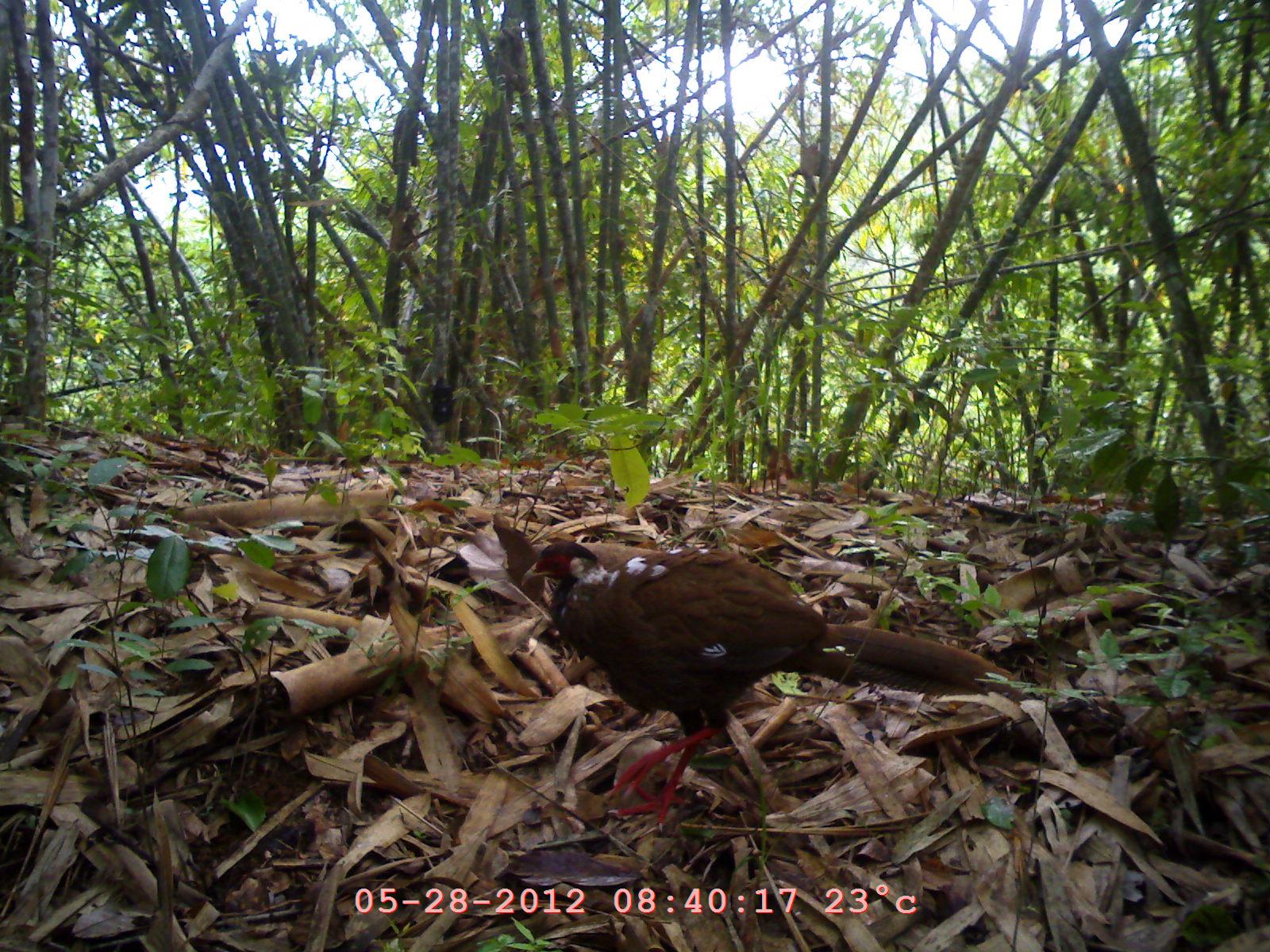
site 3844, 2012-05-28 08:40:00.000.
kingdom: Animalia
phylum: Chordata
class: Aves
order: Galliformes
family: Phasianidae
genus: Lophura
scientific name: Lophura nycthemera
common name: silver pheasant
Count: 1.